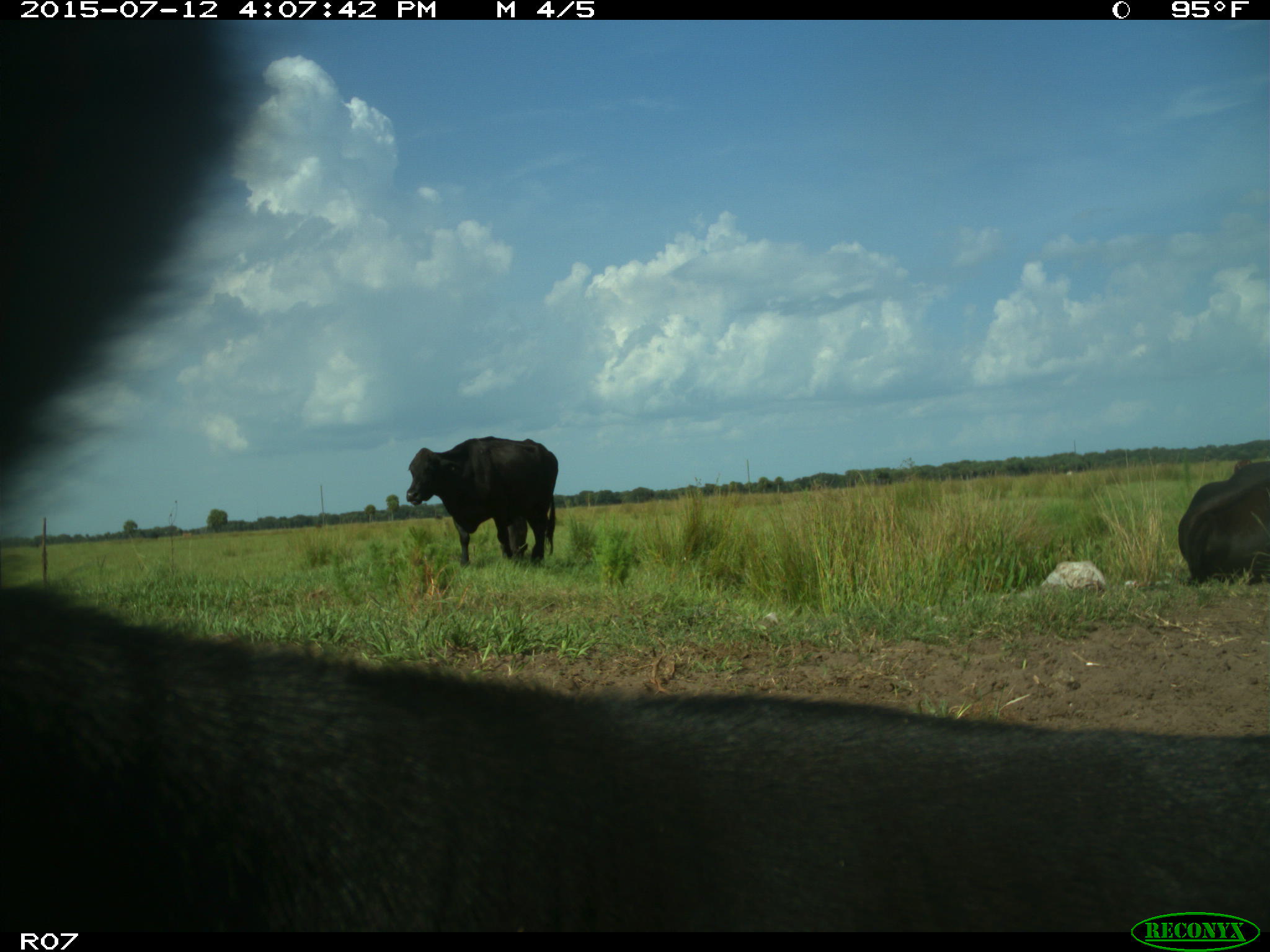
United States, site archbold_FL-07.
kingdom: Animalia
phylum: Chordata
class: Mammalia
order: Artiodactyla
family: Bovidae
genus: Bos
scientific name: Bos taurus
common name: domestic cow